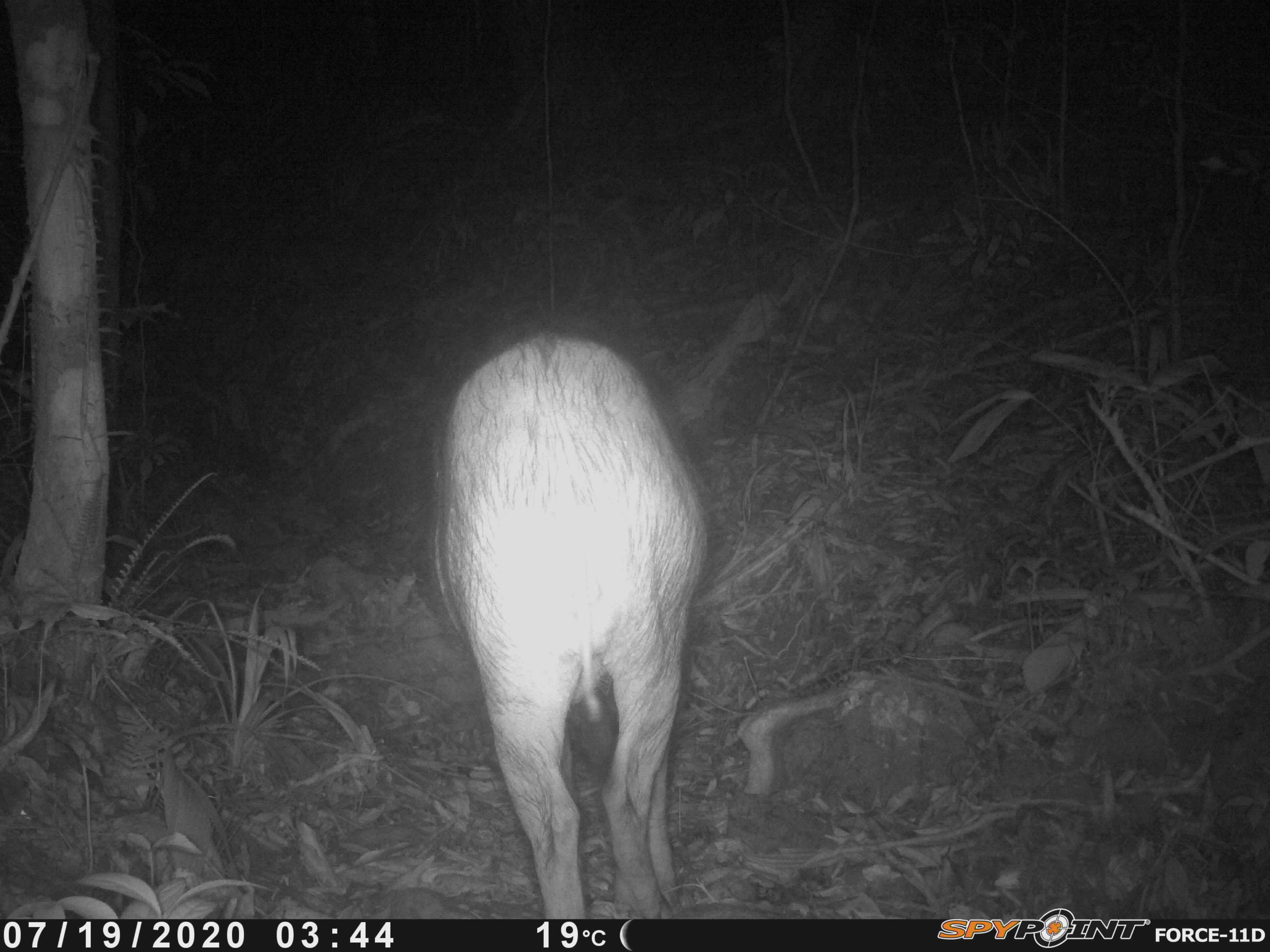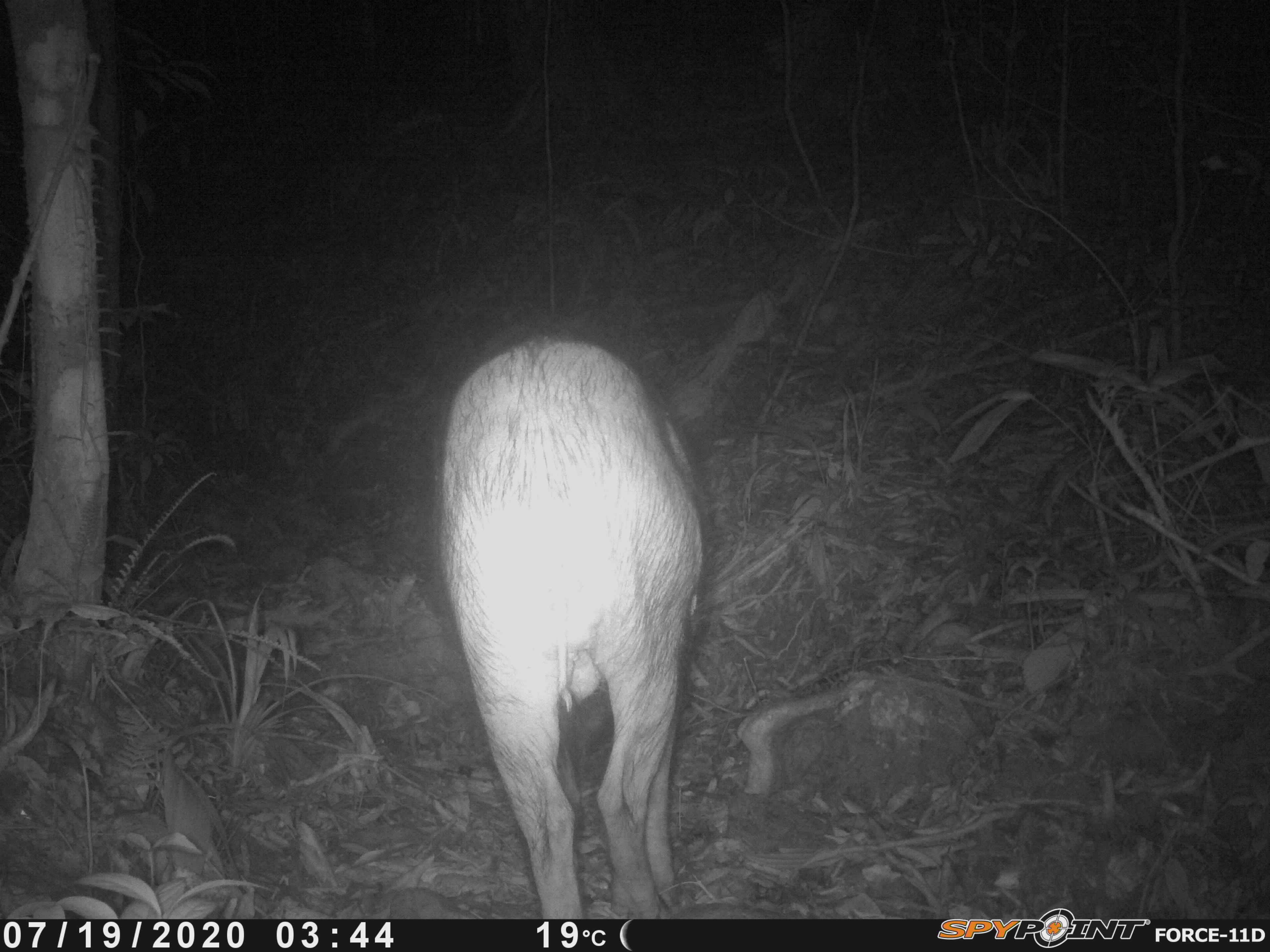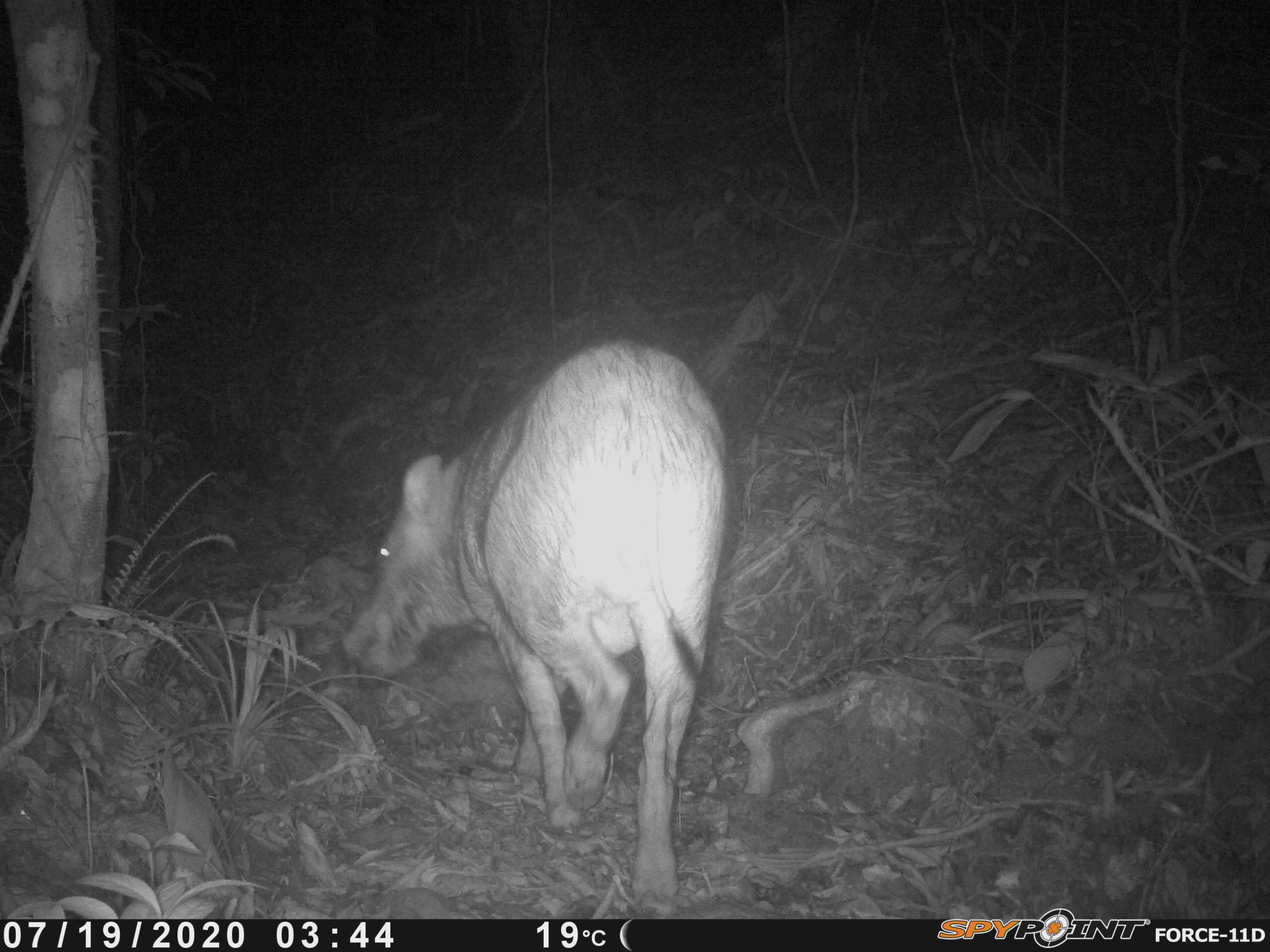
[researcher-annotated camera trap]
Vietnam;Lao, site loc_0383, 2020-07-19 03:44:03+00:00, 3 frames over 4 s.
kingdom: Animalia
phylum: Chordata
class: Mammalia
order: Artiodactyla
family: Suidae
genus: Sus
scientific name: Sus scrofa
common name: eurasian wild pig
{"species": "eurasian wild pig (Sus scrofa)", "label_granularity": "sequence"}